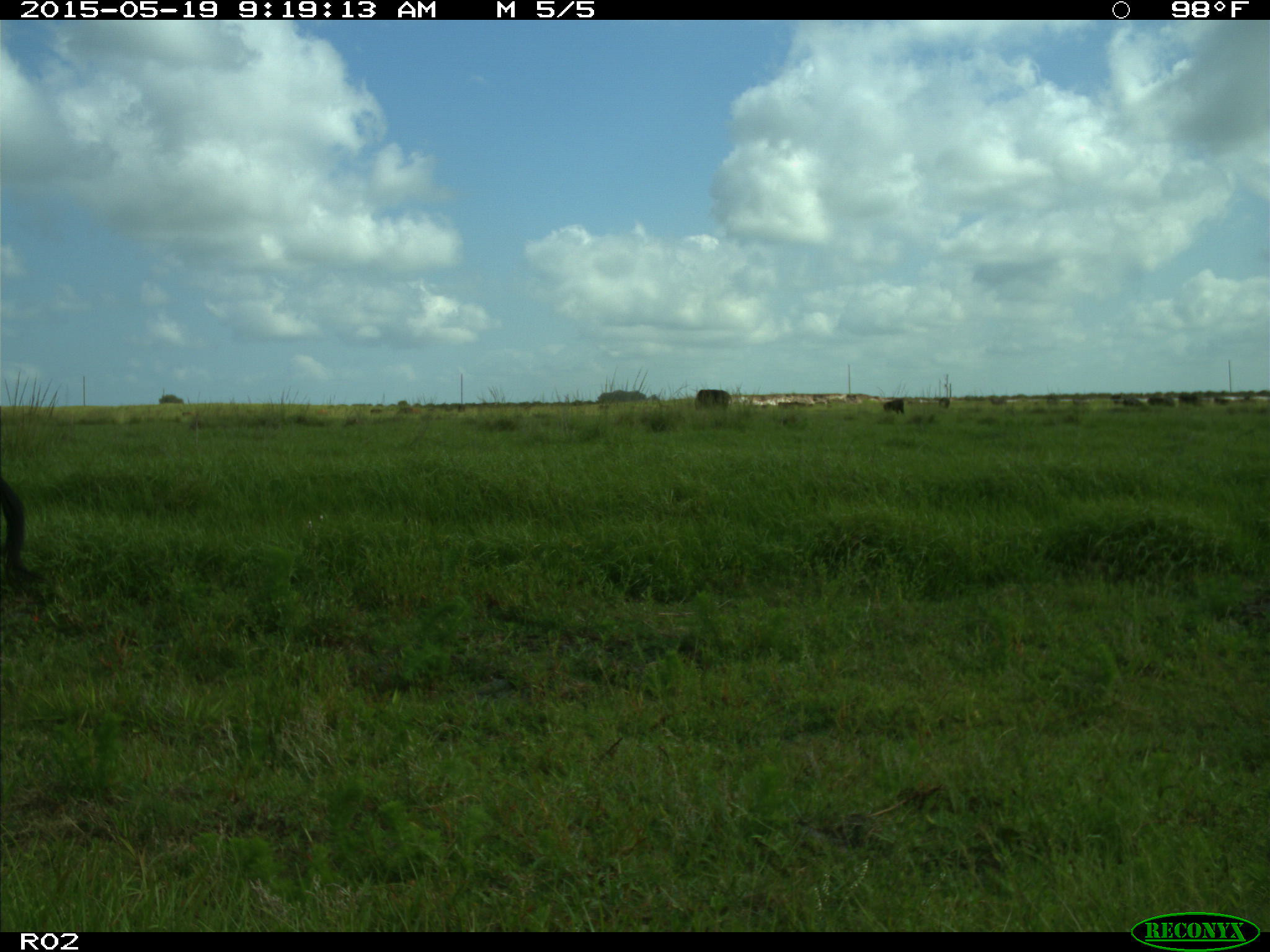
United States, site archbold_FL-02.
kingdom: Animalia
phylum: Chordata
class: Mammalia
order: Artiodactyla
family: Bovidae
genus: Bos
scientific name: Bos taurus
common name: domestic cow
Bos taurus (domestic cow).